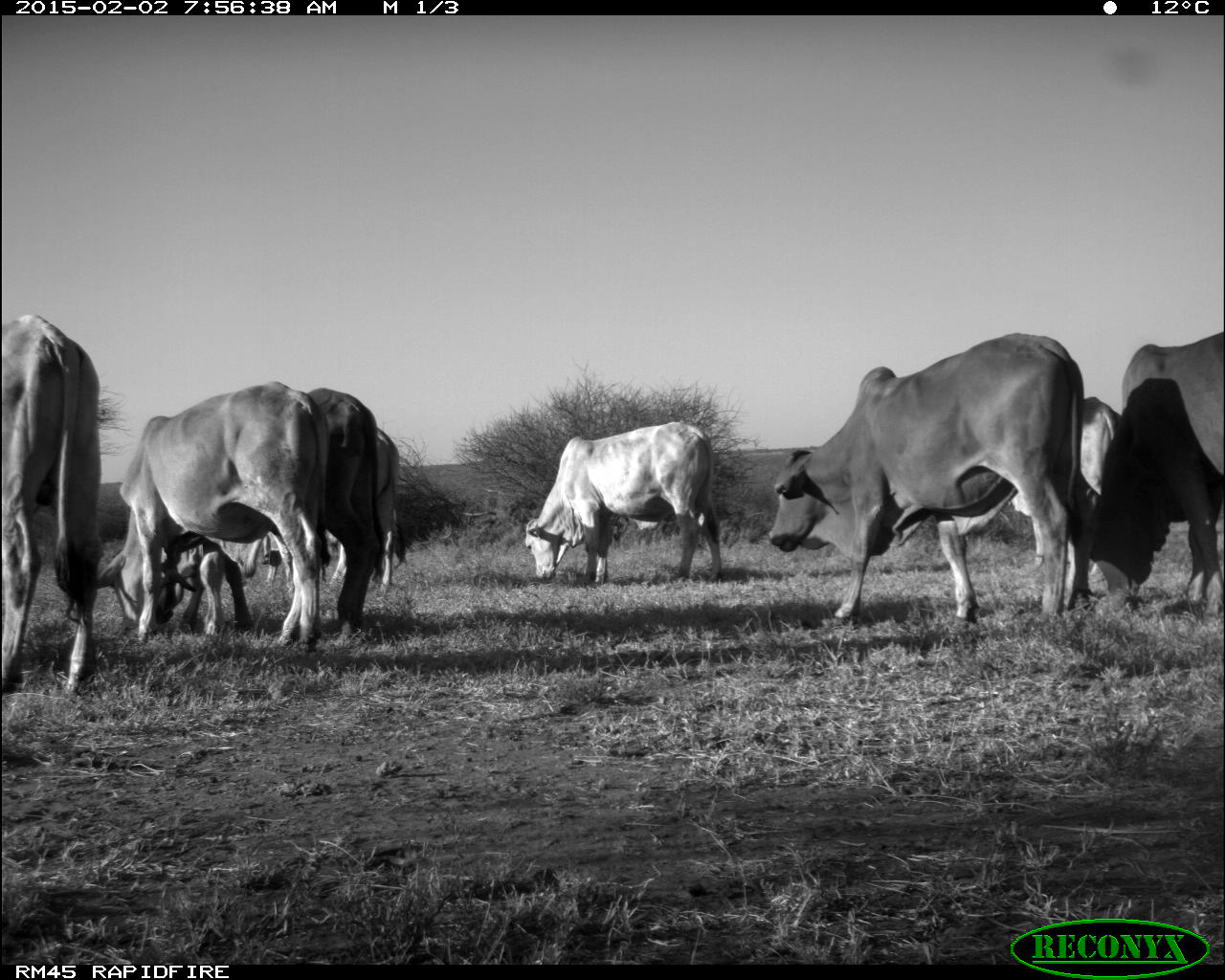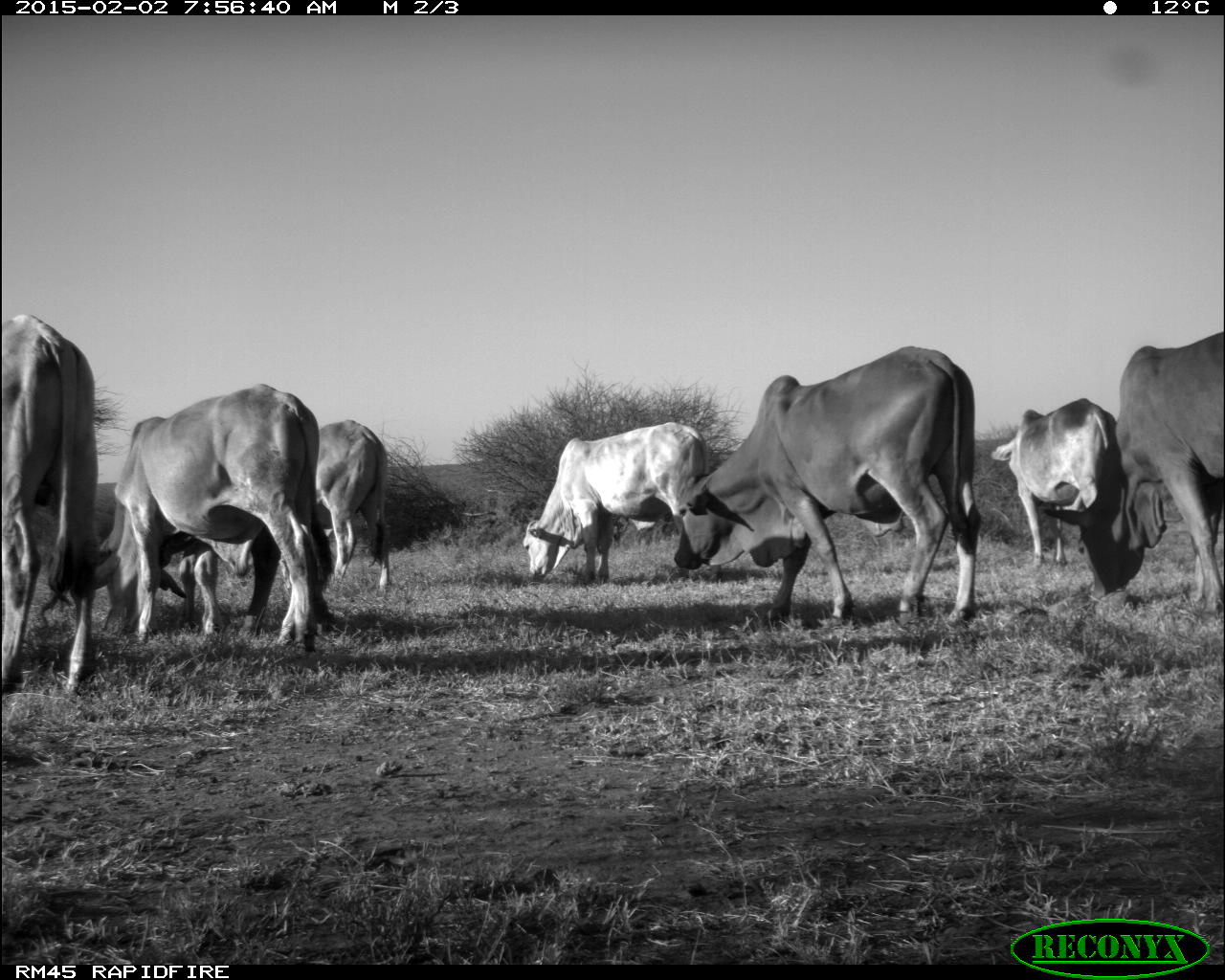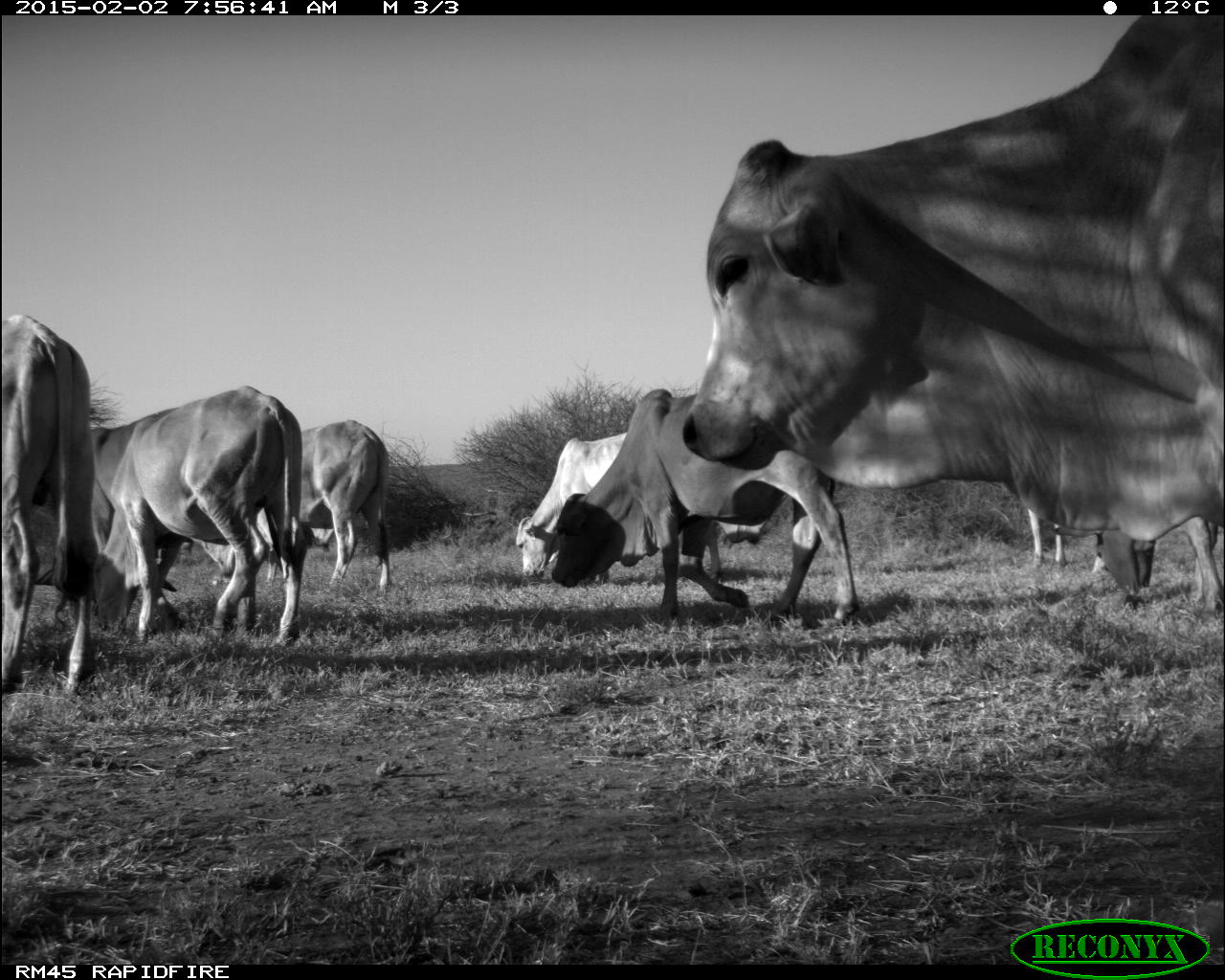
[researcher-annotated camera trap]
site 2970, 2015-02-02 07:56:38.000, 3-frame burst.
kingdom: Animalia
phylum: Chordata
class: Mammalia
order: Artiodactyla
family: Bovidae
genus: Bos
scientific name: Bos taurus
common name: domestic cattle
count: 17